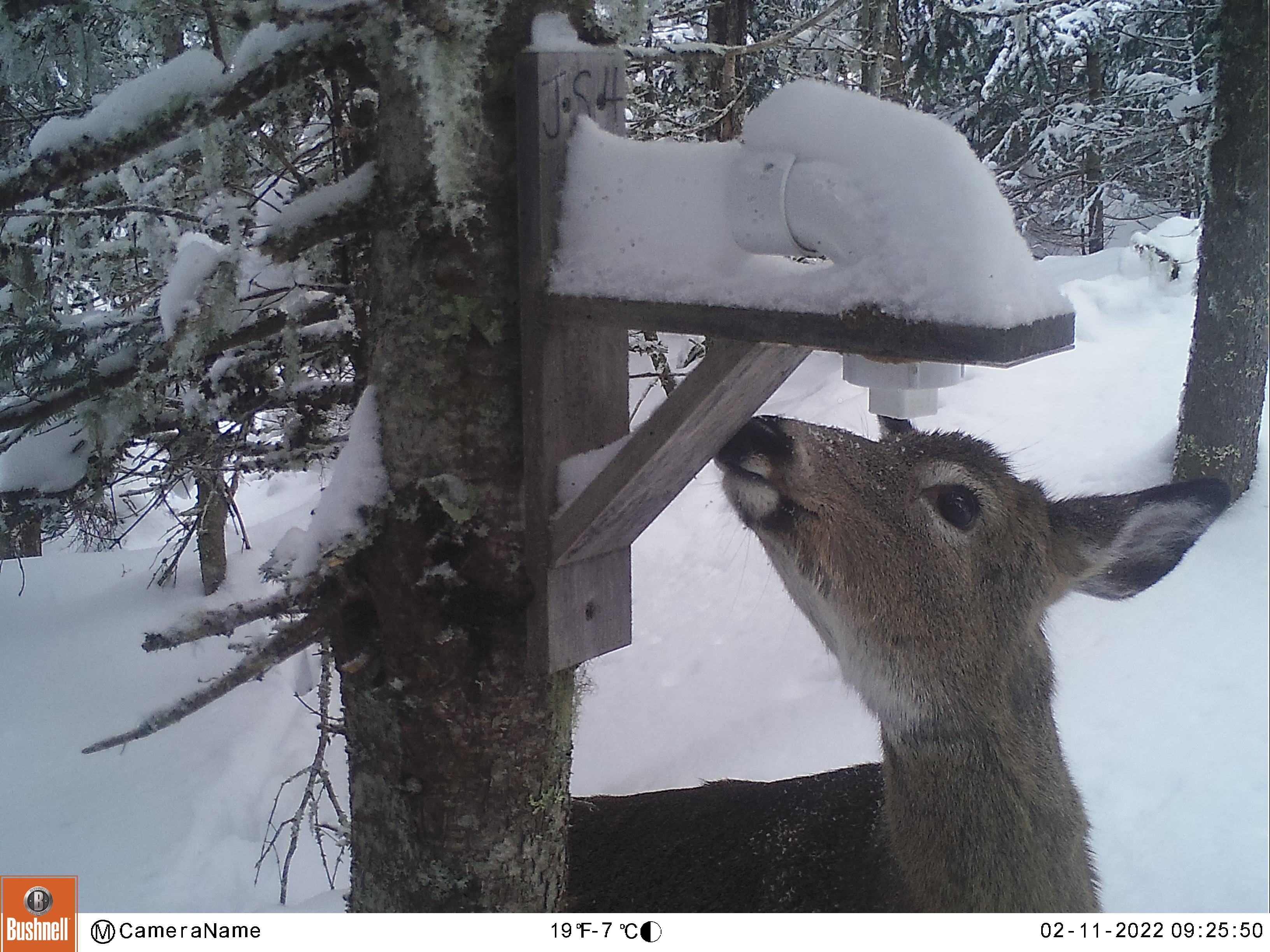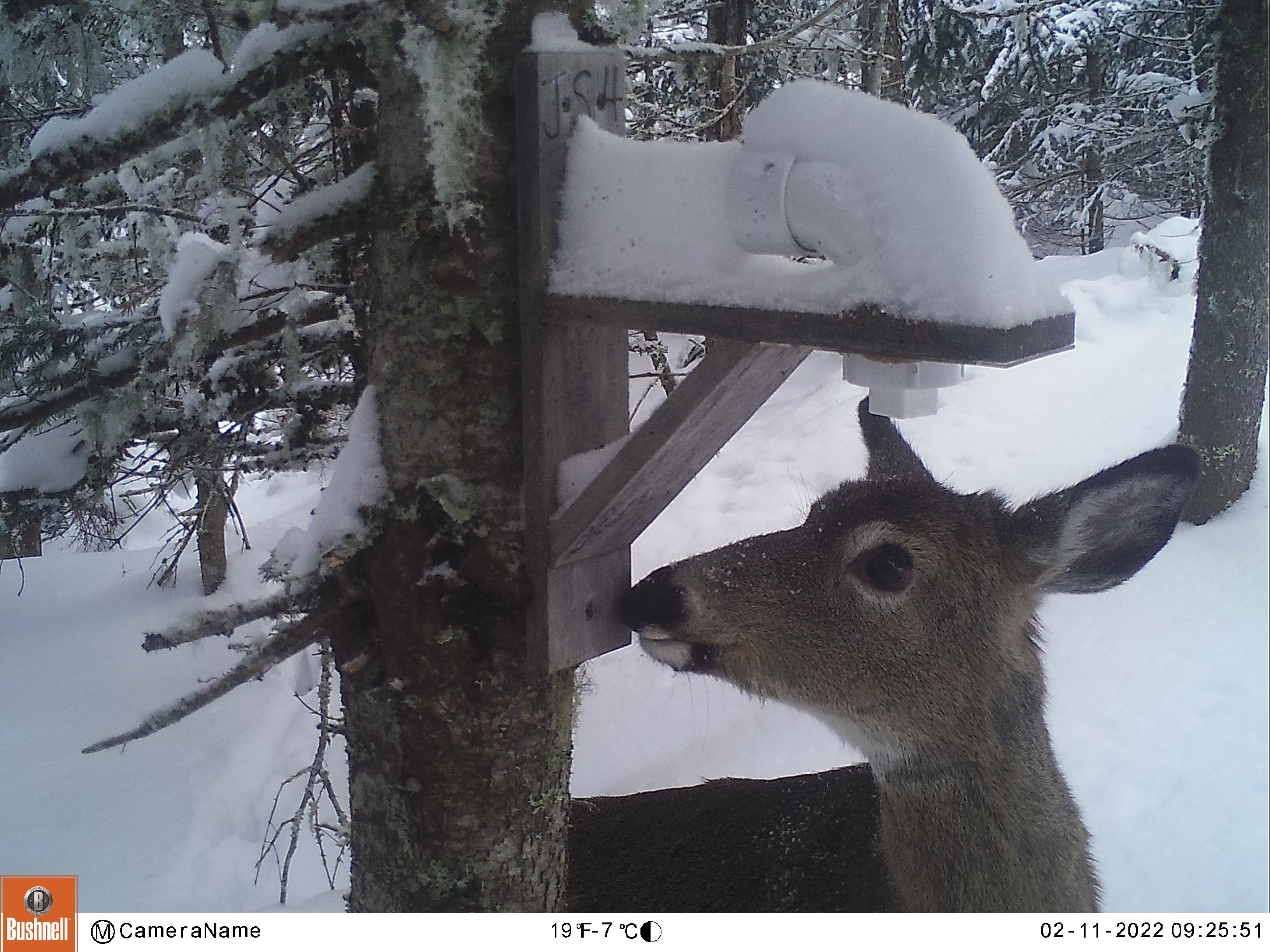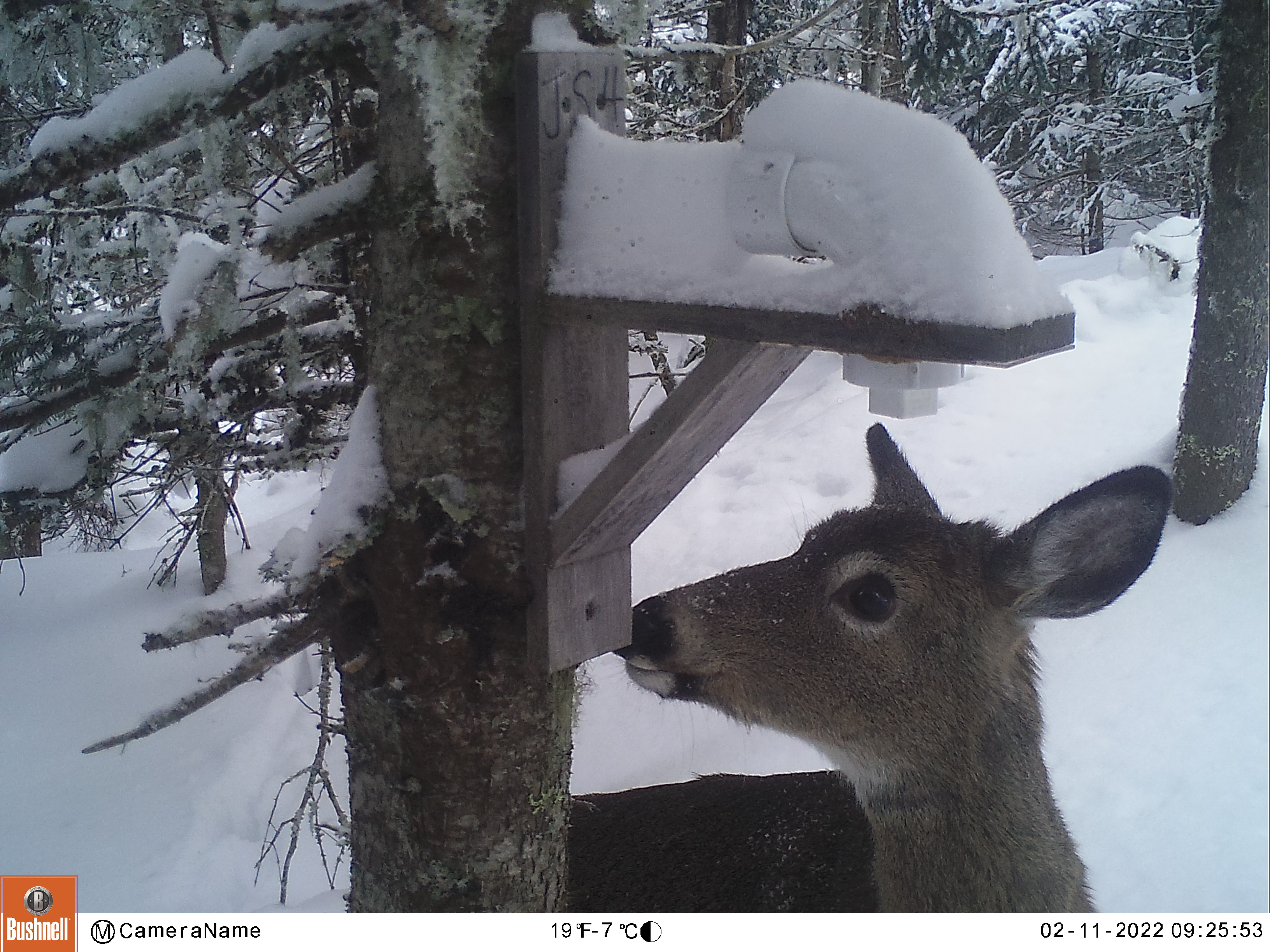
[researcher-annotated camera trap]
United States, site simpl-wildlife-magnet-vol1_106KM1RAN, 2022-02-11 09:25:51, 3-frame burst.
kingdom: Animalia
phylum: Chordata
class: Mammalia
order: Artiodactyla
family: Cervidae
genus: Odocoileus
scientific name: Odocoileus virginianus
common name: white-tailed deer